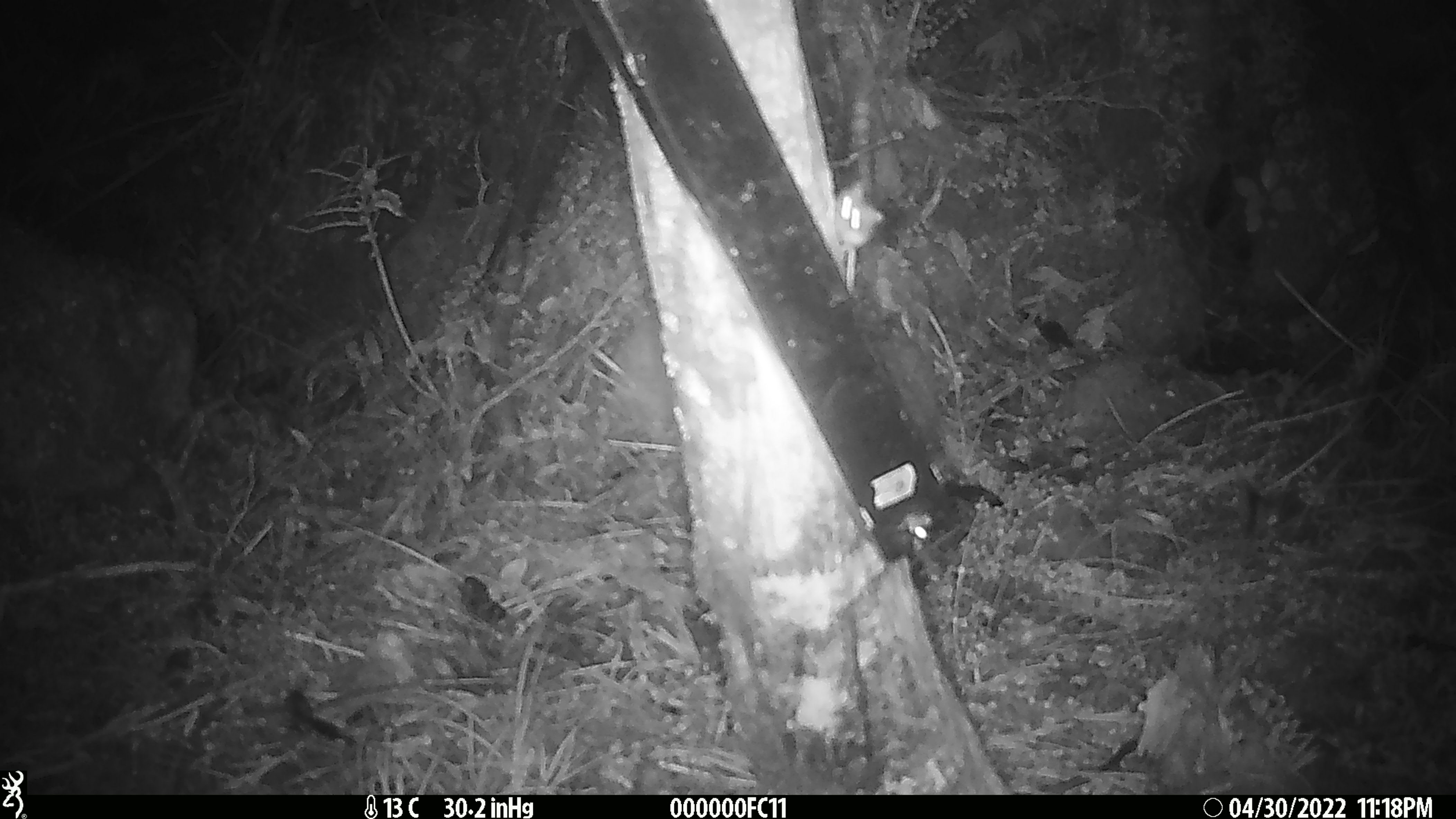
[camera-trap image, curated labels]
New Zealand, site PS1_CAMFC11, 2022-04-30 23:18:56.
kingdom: Animalia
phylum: Chordata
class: Mammalia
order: Rodentia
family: Muridae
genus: Mus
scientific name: Mus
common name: mouse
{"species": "mouse (Mus)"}